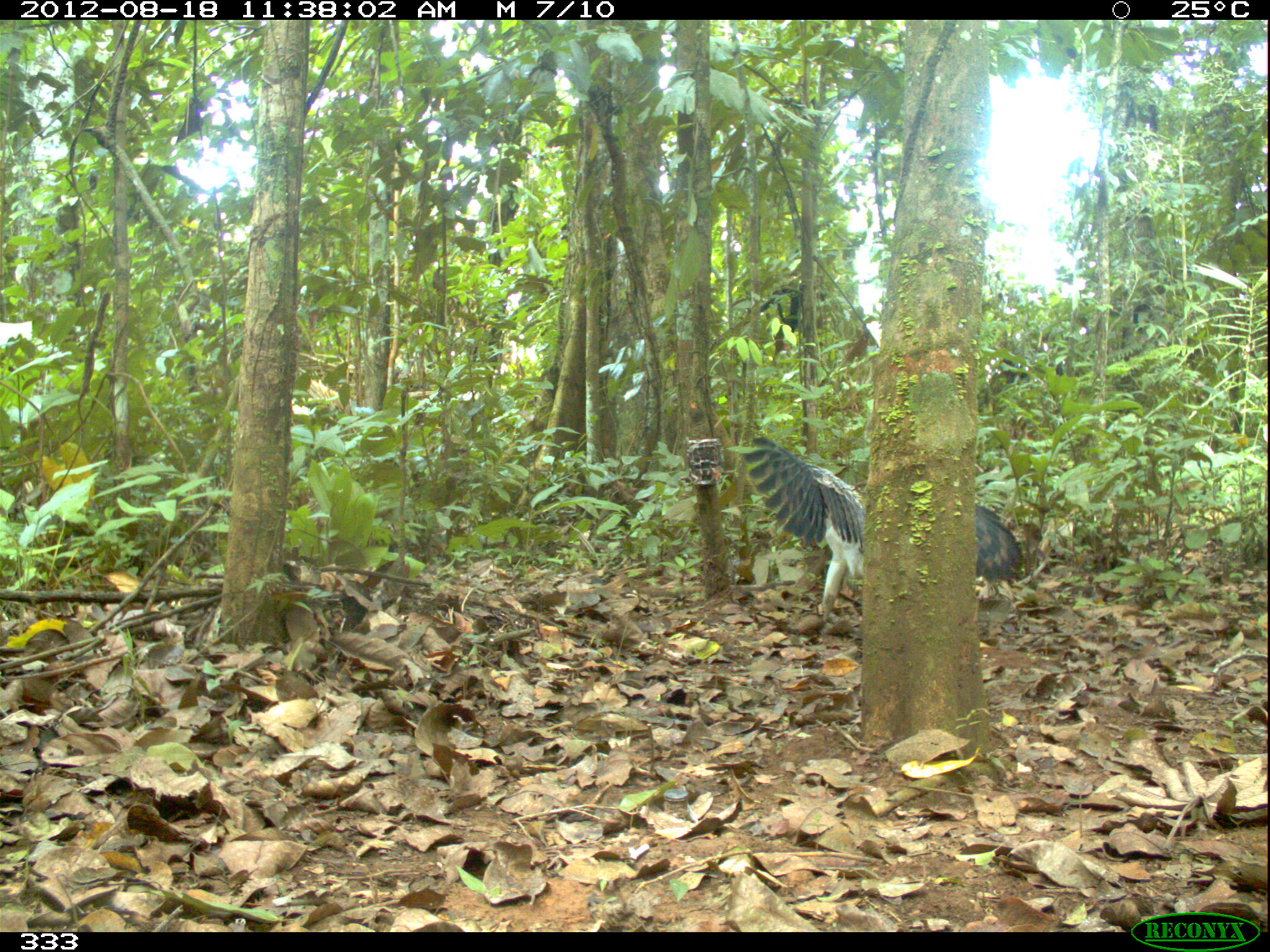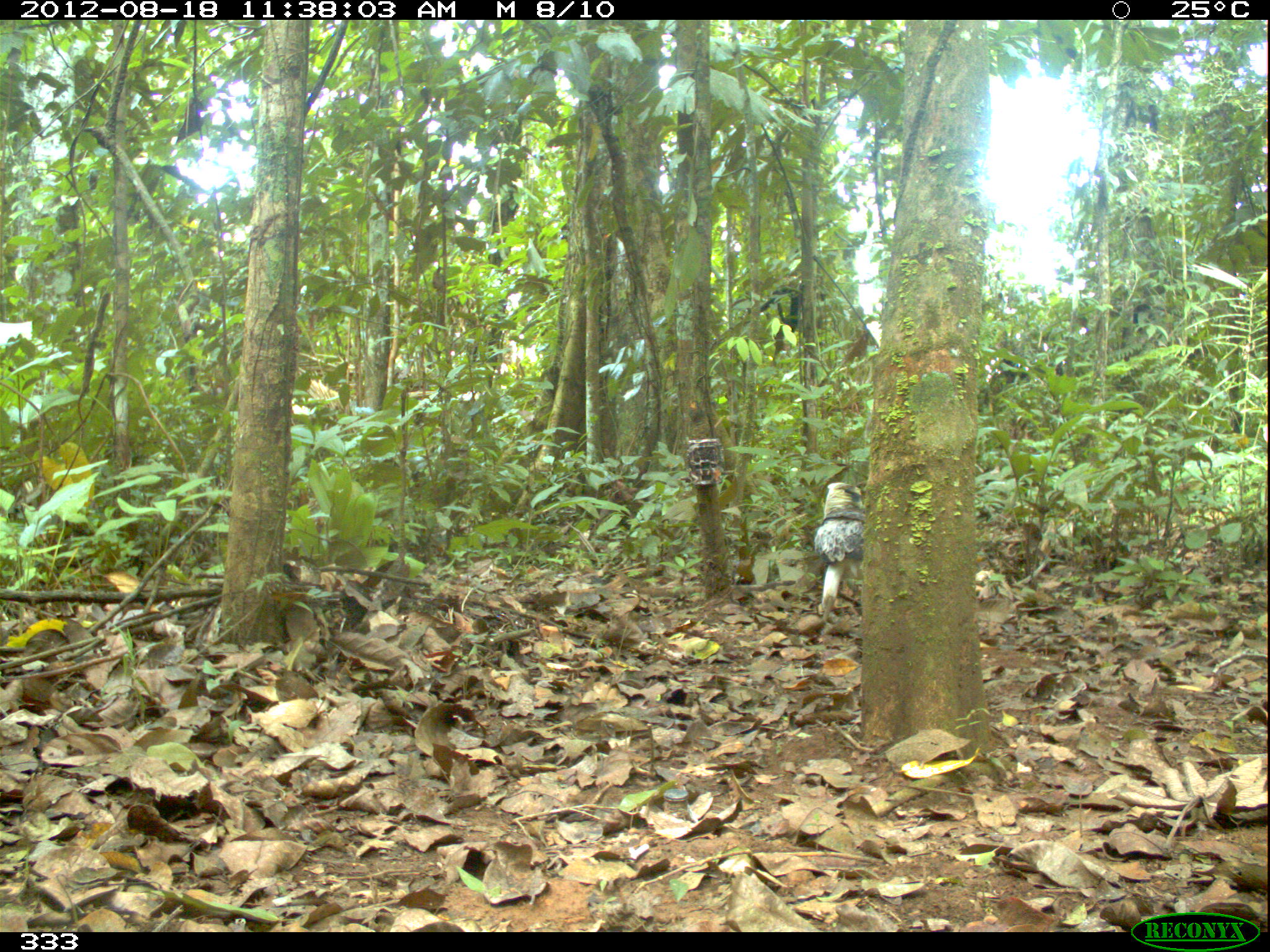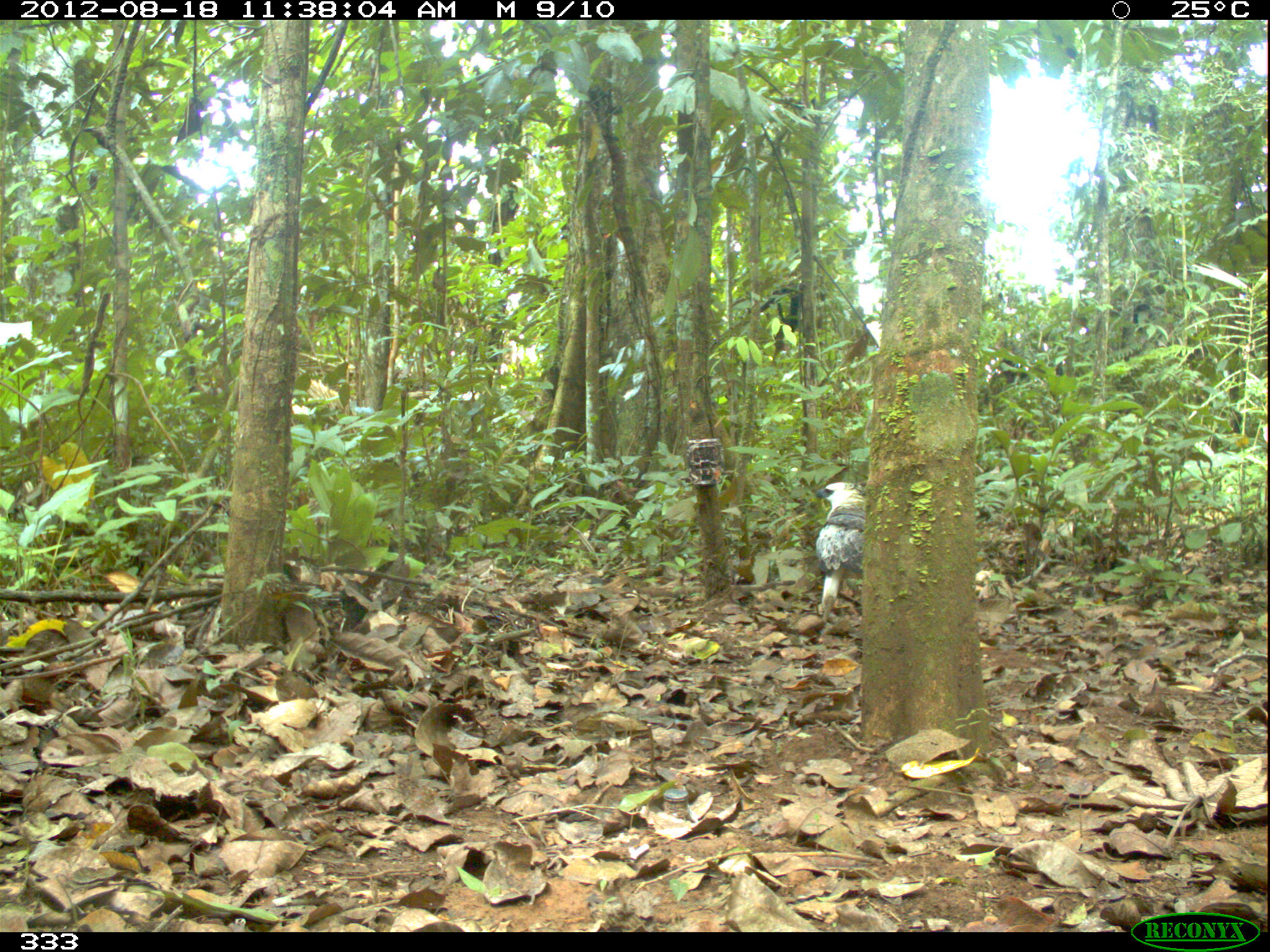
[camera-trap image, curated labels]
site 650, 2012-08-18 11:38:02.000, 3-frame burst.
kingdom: Animalia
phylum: Chordata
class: Aves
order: Accipitriformes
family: Accipitridae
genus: Morphnus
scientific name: Morphnus guianensis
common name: crested eagle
Morphnus guianensis (crested eagle).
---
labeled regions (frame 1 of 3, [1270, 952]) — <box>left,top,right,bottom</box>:
morphnus guianensis: <box>741,436,1025,628</box>